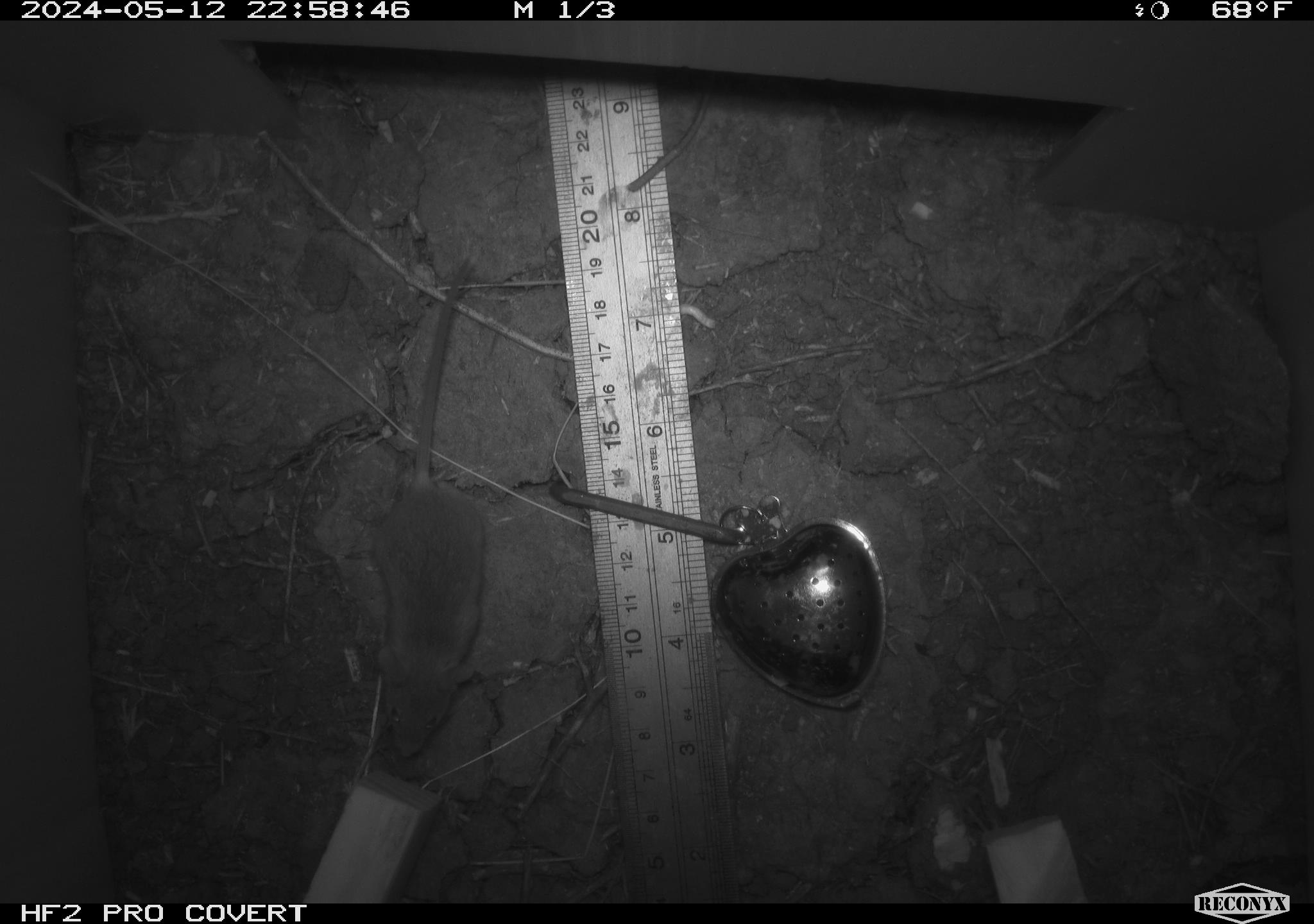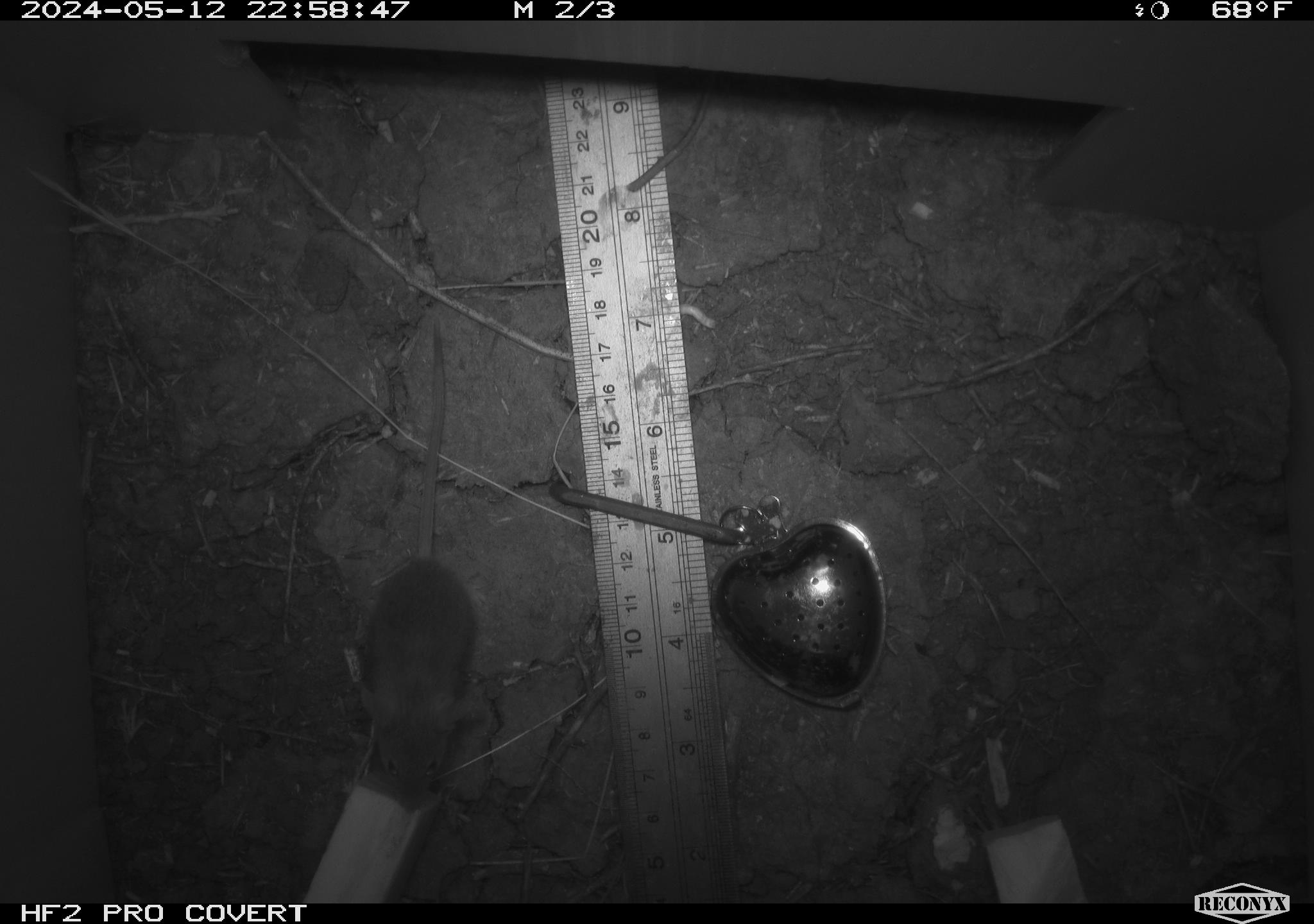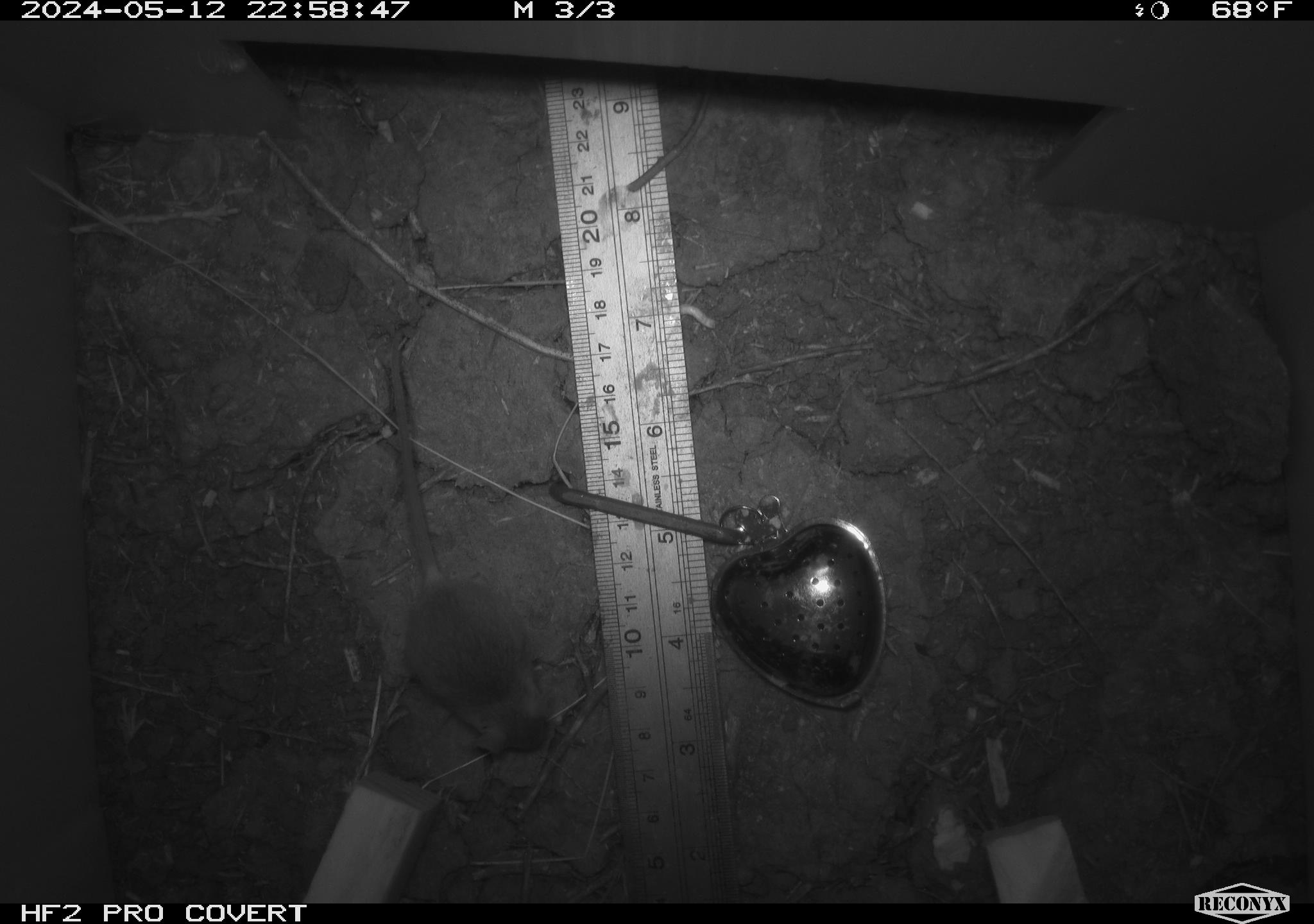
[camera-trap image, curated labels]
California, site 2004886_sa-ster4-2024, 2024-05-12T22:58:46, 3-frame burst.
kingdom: Animalia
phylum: Chordata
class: Mammalia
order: Rodentia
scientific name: Rodentia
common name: mouse species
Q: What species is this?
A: Mouse species (Rodentia).